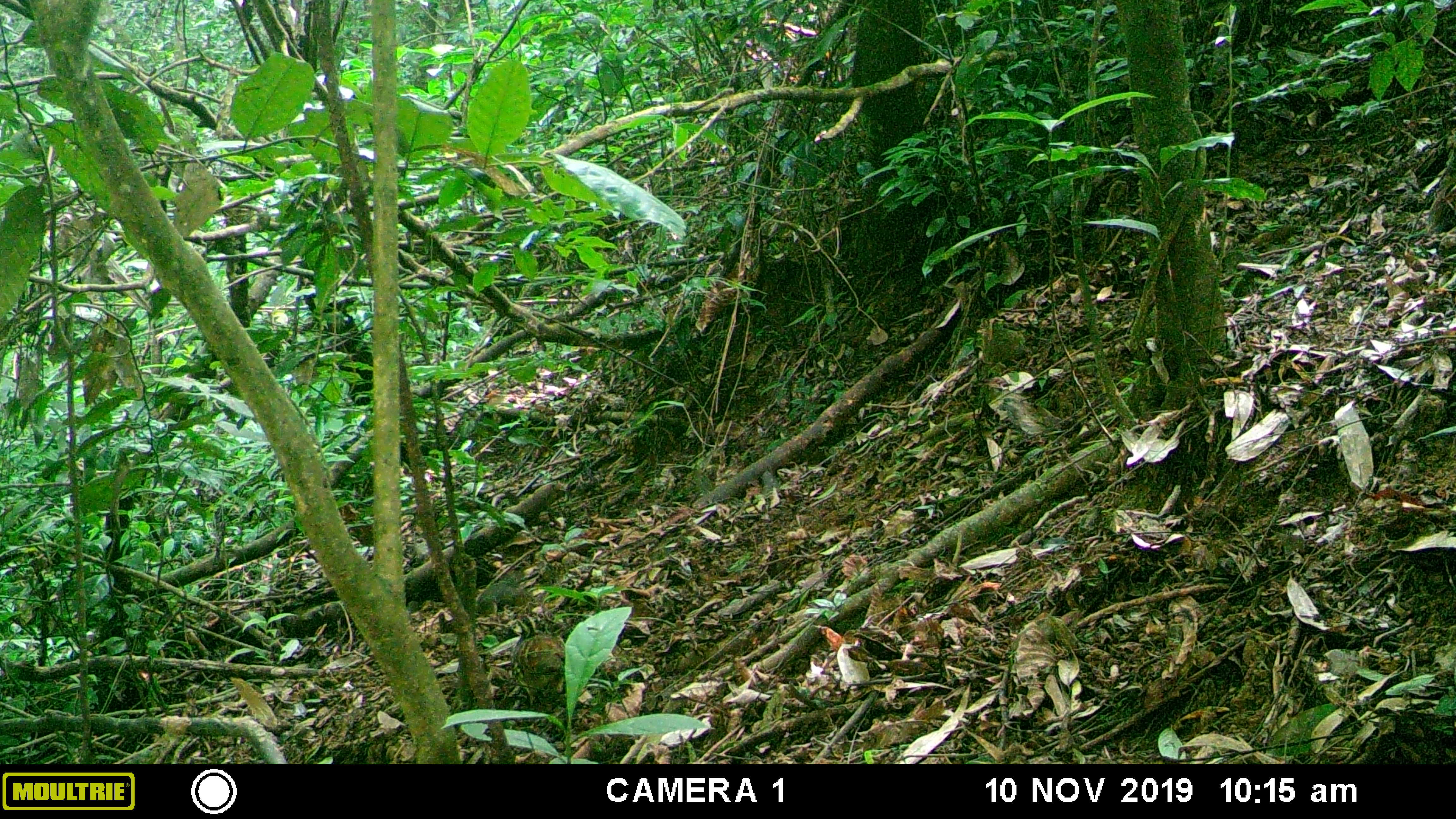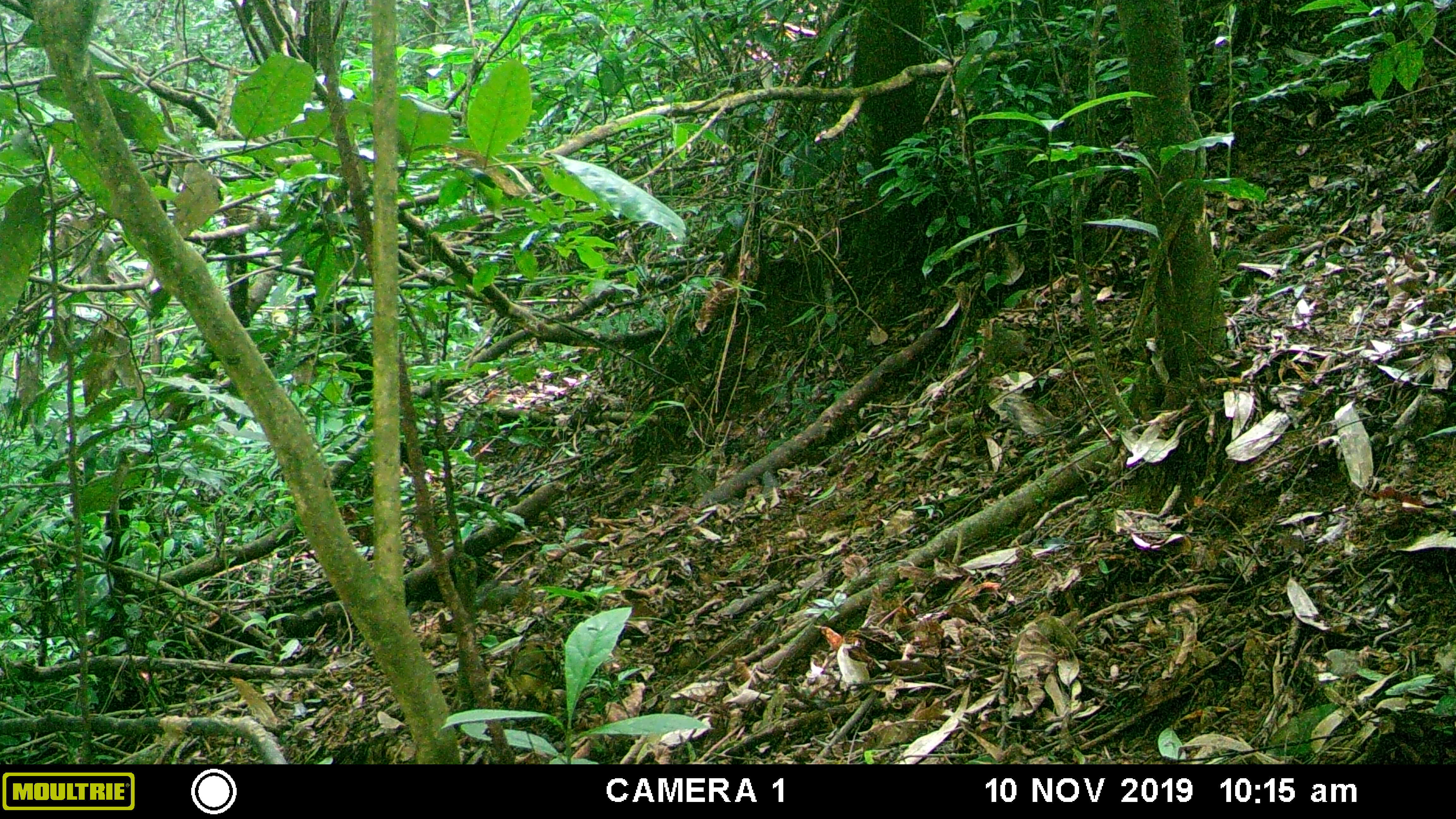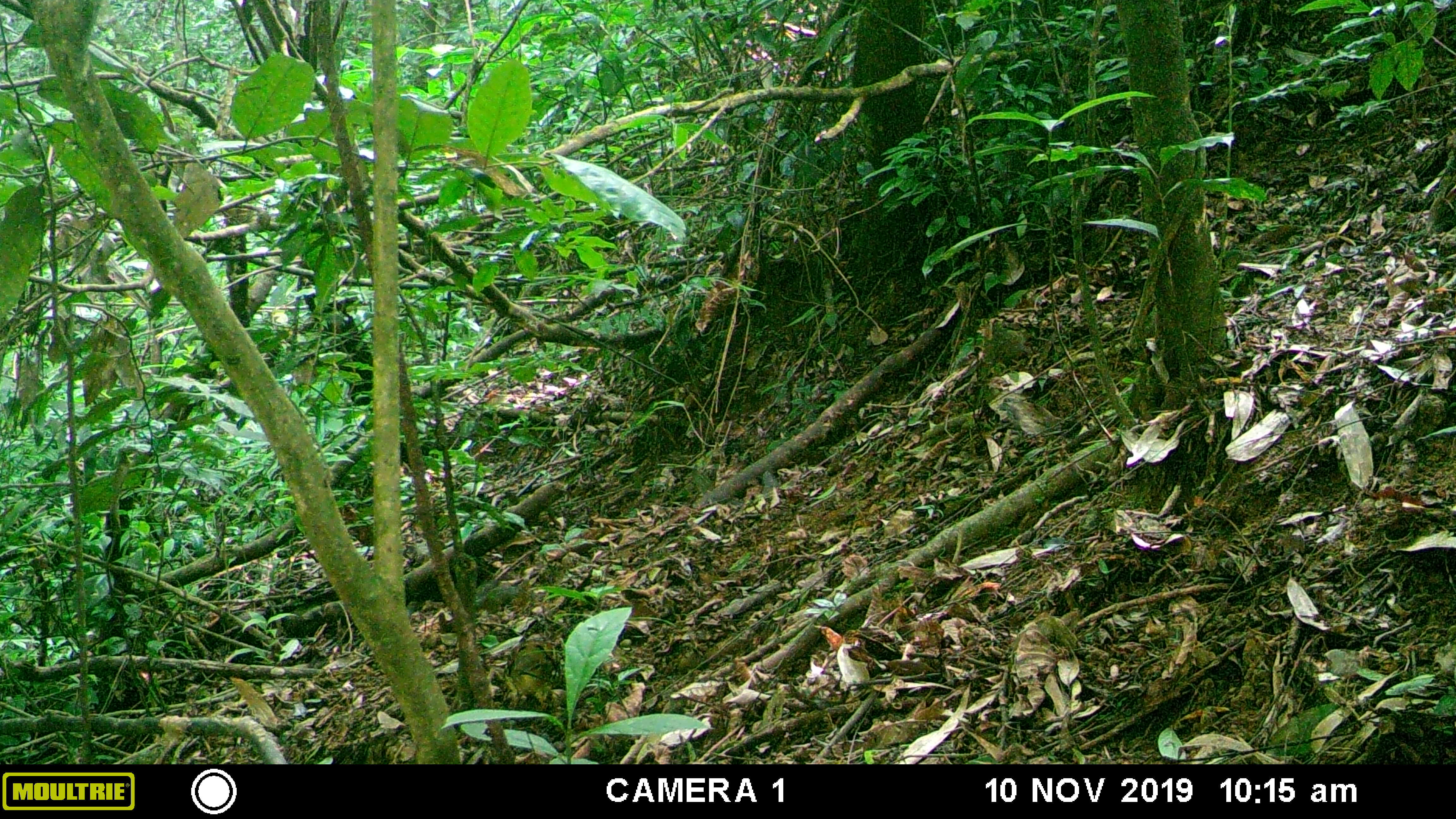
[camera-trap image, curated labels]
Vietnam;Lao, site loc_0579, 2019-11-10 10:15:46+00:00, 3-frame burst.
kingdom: Animalia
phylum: Chordata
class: Aves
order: Galliformes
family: Phasianidae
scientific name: Phasianidae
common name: partridge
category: unidentified partridge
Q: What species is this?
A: Unidentified partridge (partridge) (Phasianidae).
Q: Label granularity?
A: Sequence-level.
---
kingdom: Animalia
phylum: Chordata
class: Mammalia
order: Rodentia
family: Sciuridae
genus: Dremomys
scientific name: Dremomys rufigenis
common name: red-cheeked squirrel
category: red cheeked squirrel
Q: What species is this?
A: Red cheeked squirrel (red-cheeked squirrel) (Dremomys rufigenis).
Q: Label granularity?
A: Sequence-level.